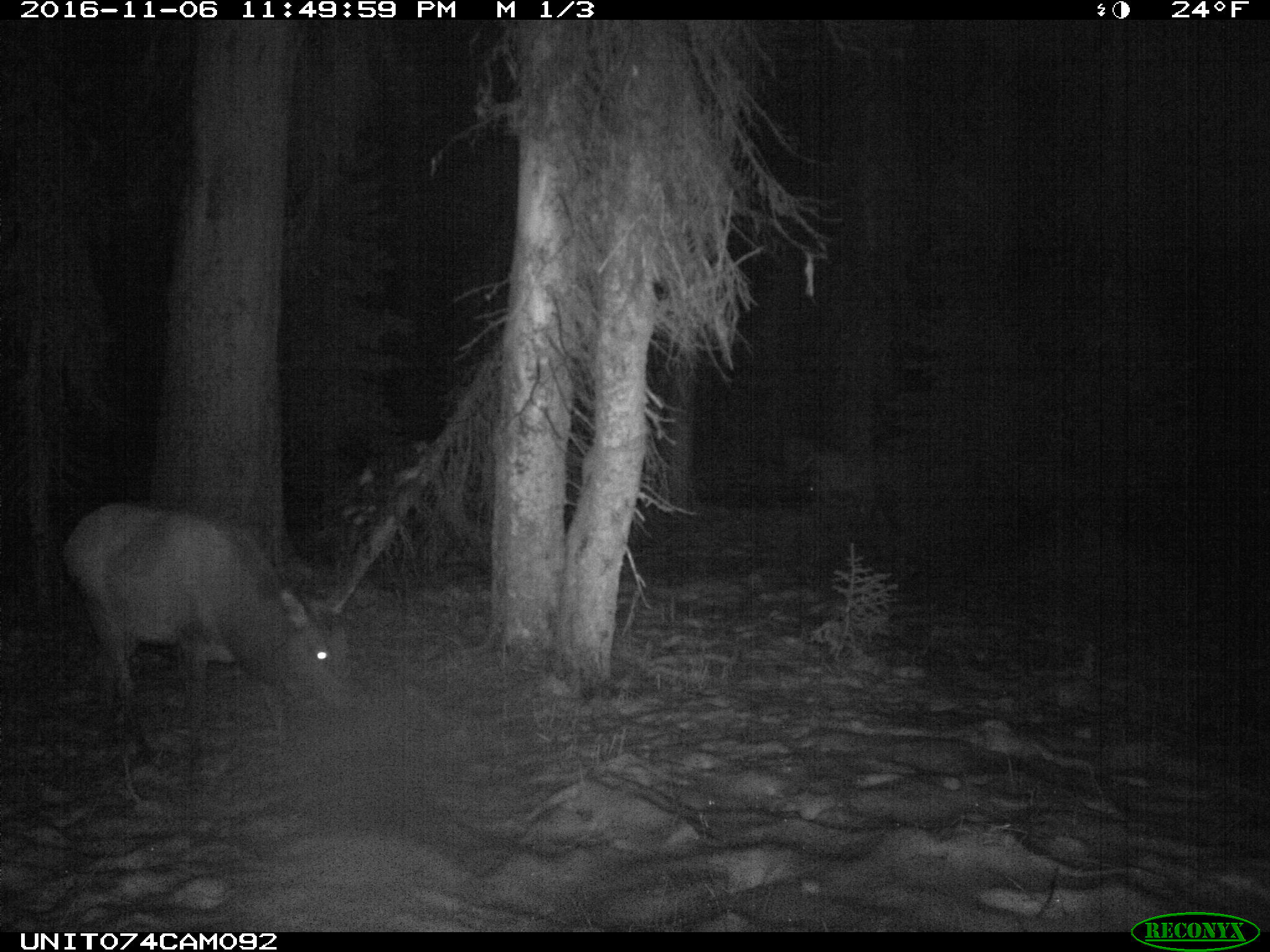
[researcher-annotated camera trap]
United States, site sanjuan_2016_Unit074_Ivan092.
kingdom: Animalia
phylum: Chordata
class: Mammalia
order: Artiodactyla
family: Cervidae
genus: Cervus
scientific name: Cervus elaphus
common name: red deer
Cervus elaphus (red deer).